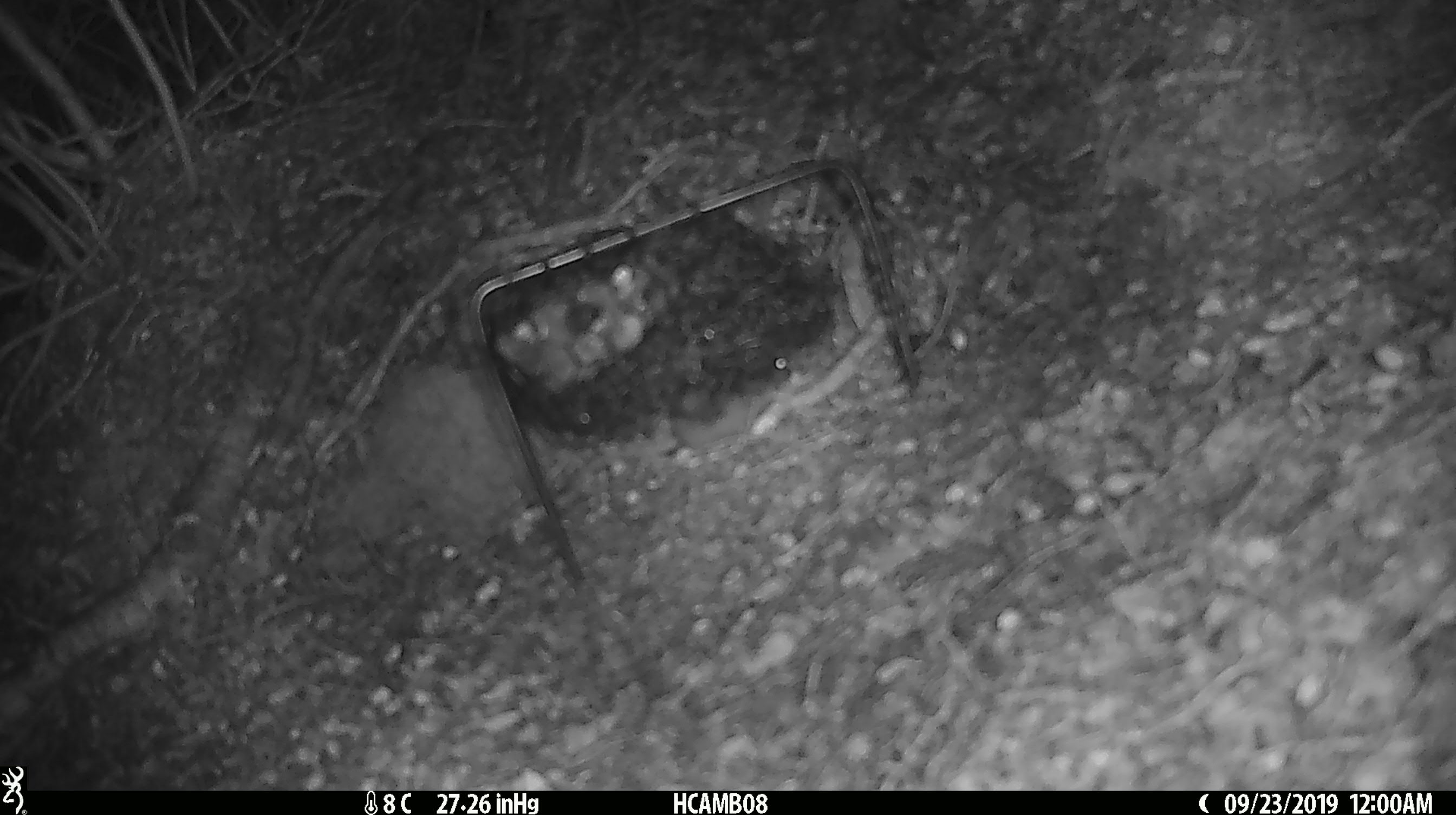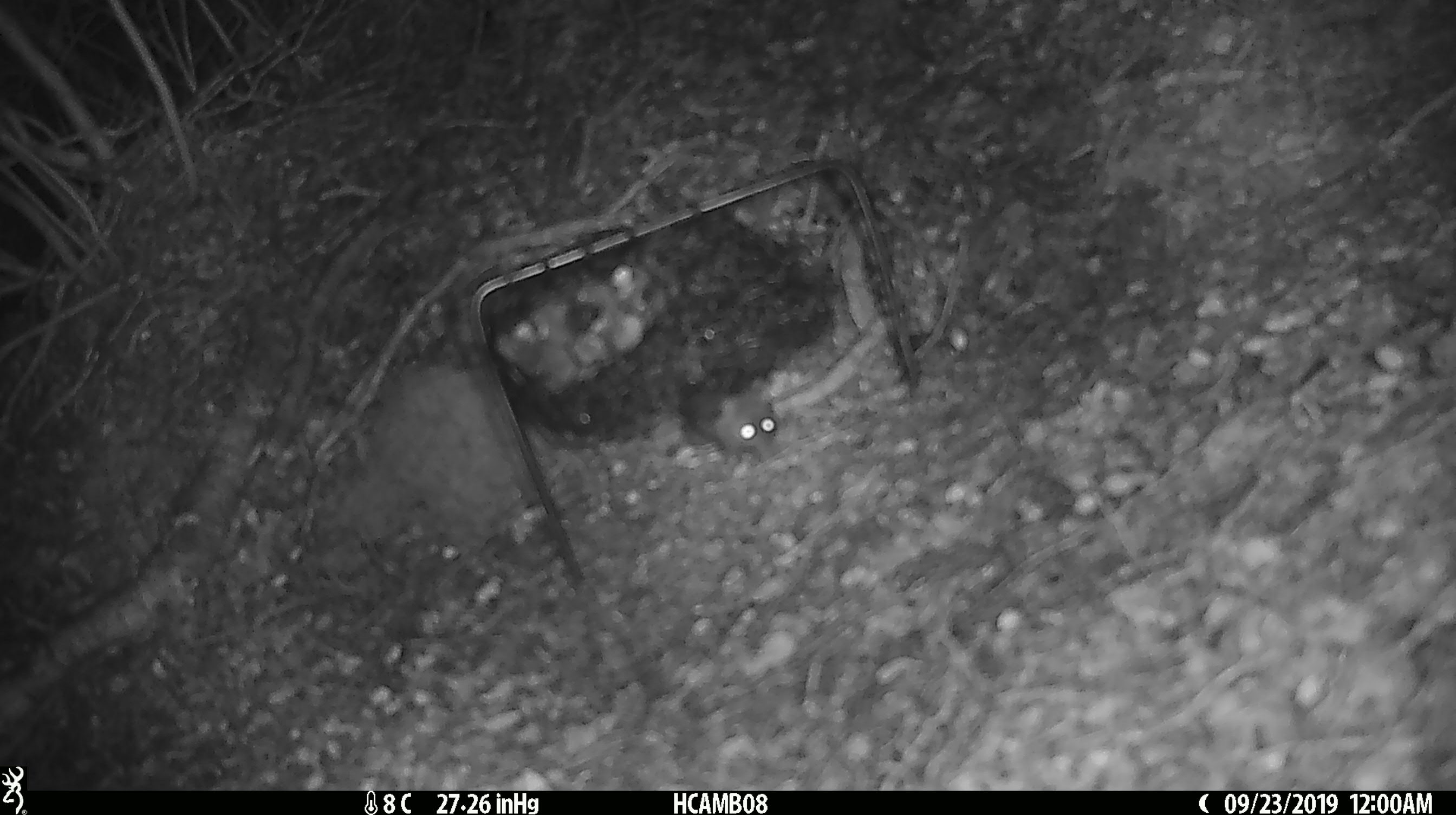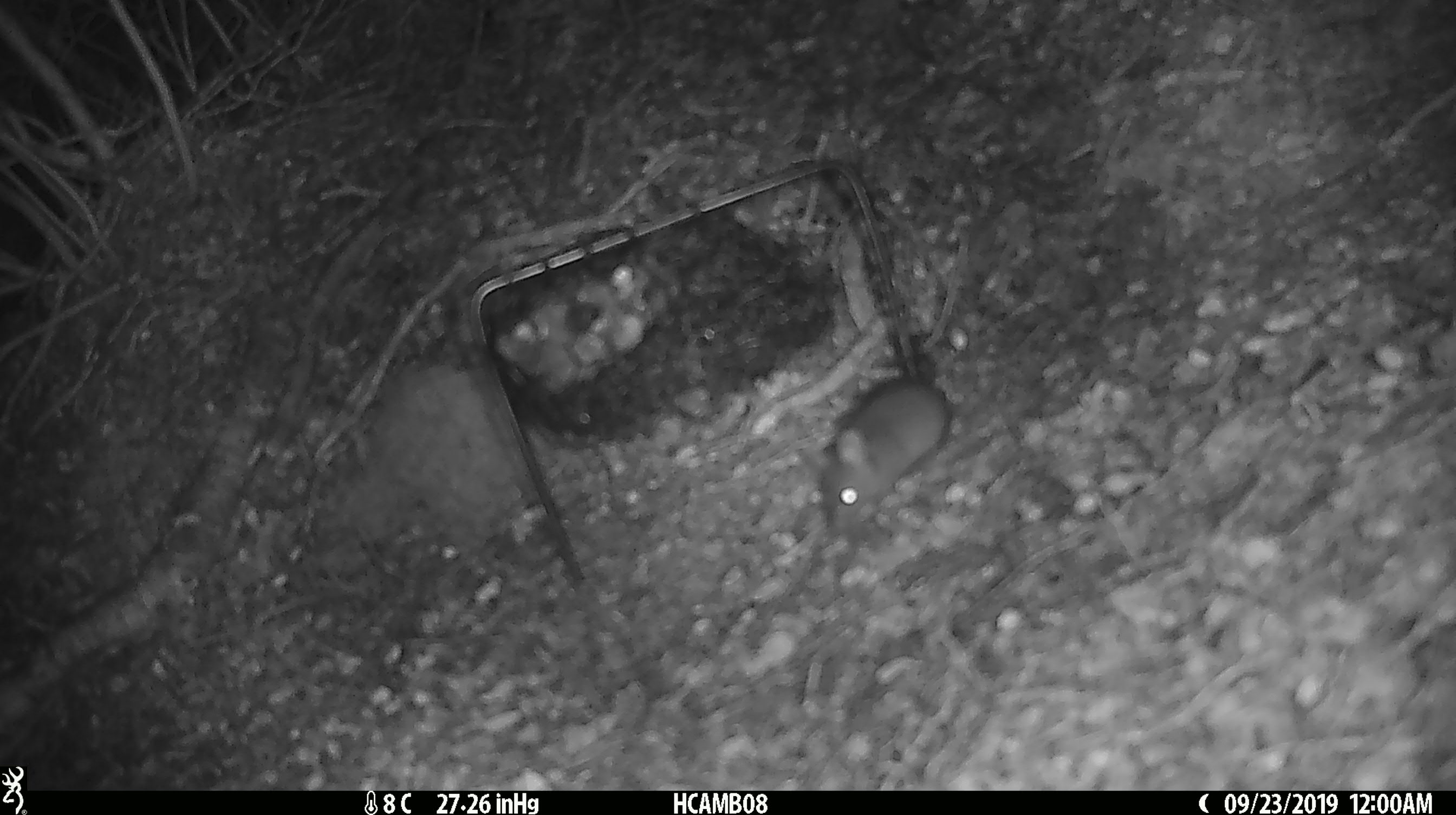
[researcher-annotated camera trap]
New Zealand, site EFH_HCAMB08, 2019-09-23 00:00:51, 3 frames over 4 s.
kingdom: Animalia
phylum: Chordata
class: Mammalia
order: Rodentia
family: Muridae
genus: Mus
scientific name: Mus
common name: mouse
Mouse (Mus).